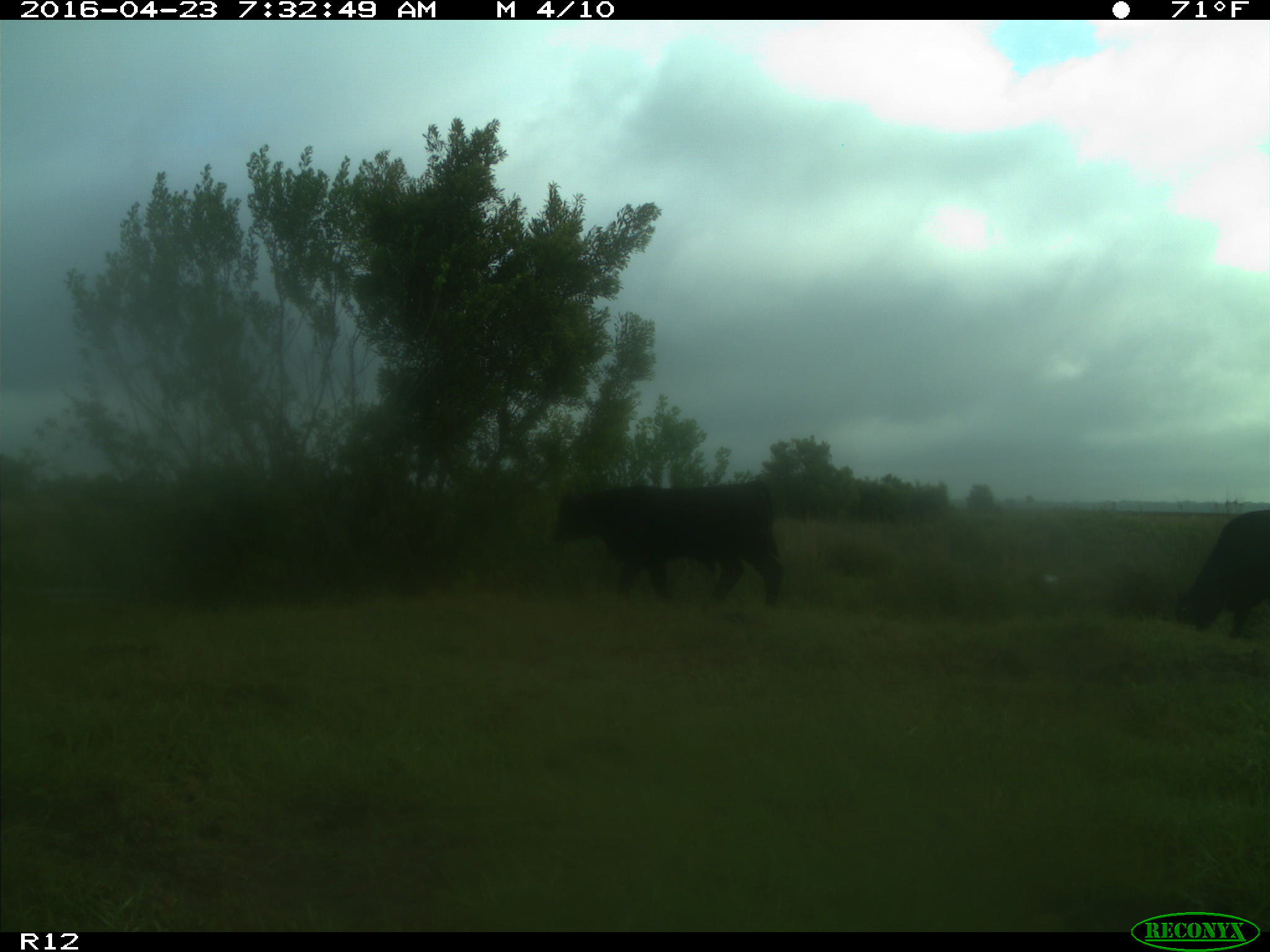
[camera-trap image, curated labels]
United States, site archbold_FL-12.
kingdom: Animalia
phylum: Chordata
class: Mammalia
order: Artiodactyla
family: Bovidae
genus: Bos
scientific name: Bos taurus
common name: domestic cow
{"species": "Bos taurus (domestic cow)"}